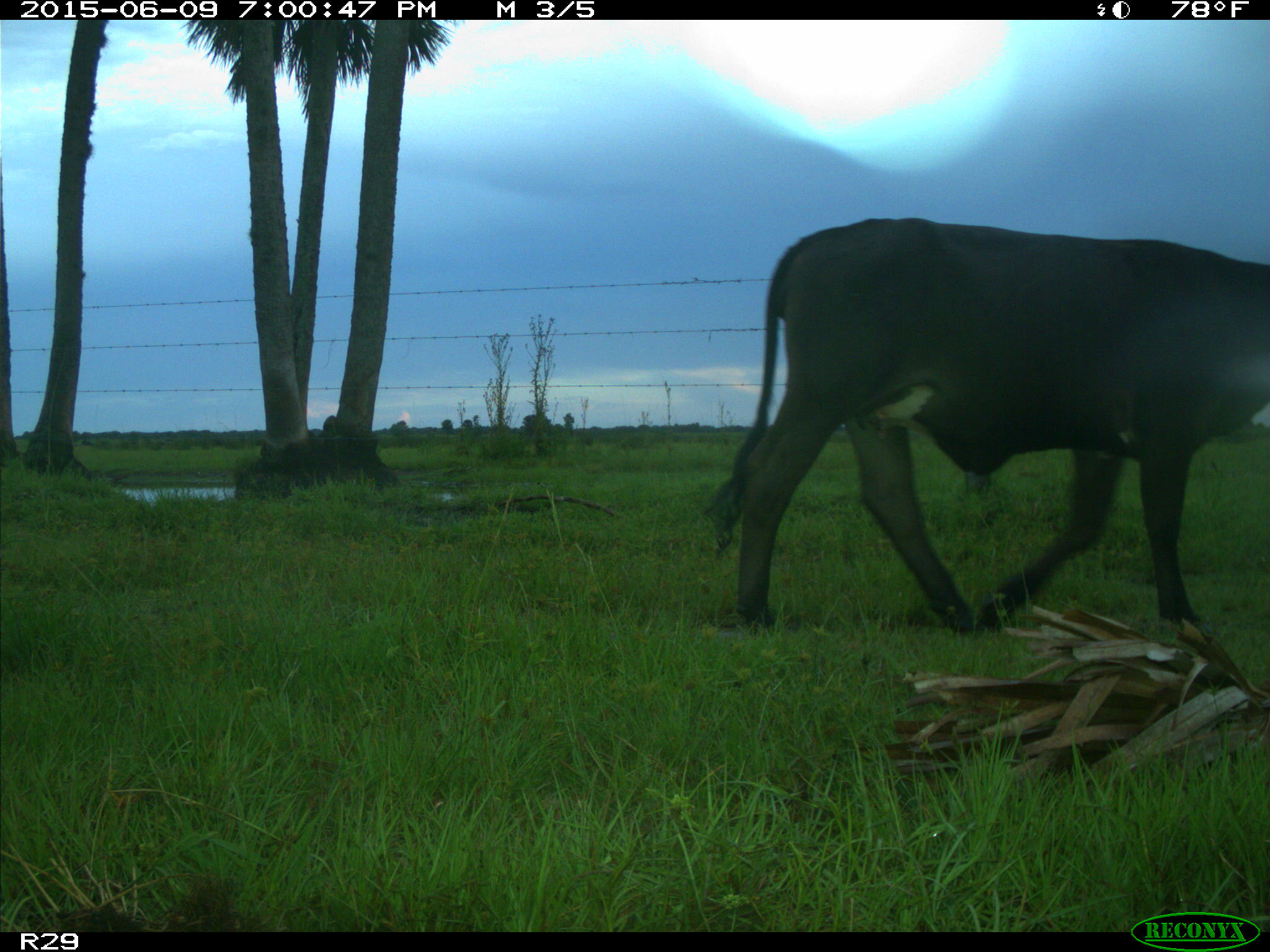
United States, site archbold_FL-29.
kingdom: Animalia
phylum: Chordata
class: Mammalia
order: Artiodactyla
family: Bovidae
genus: Bos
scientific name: Bos taurus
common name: domestic cow